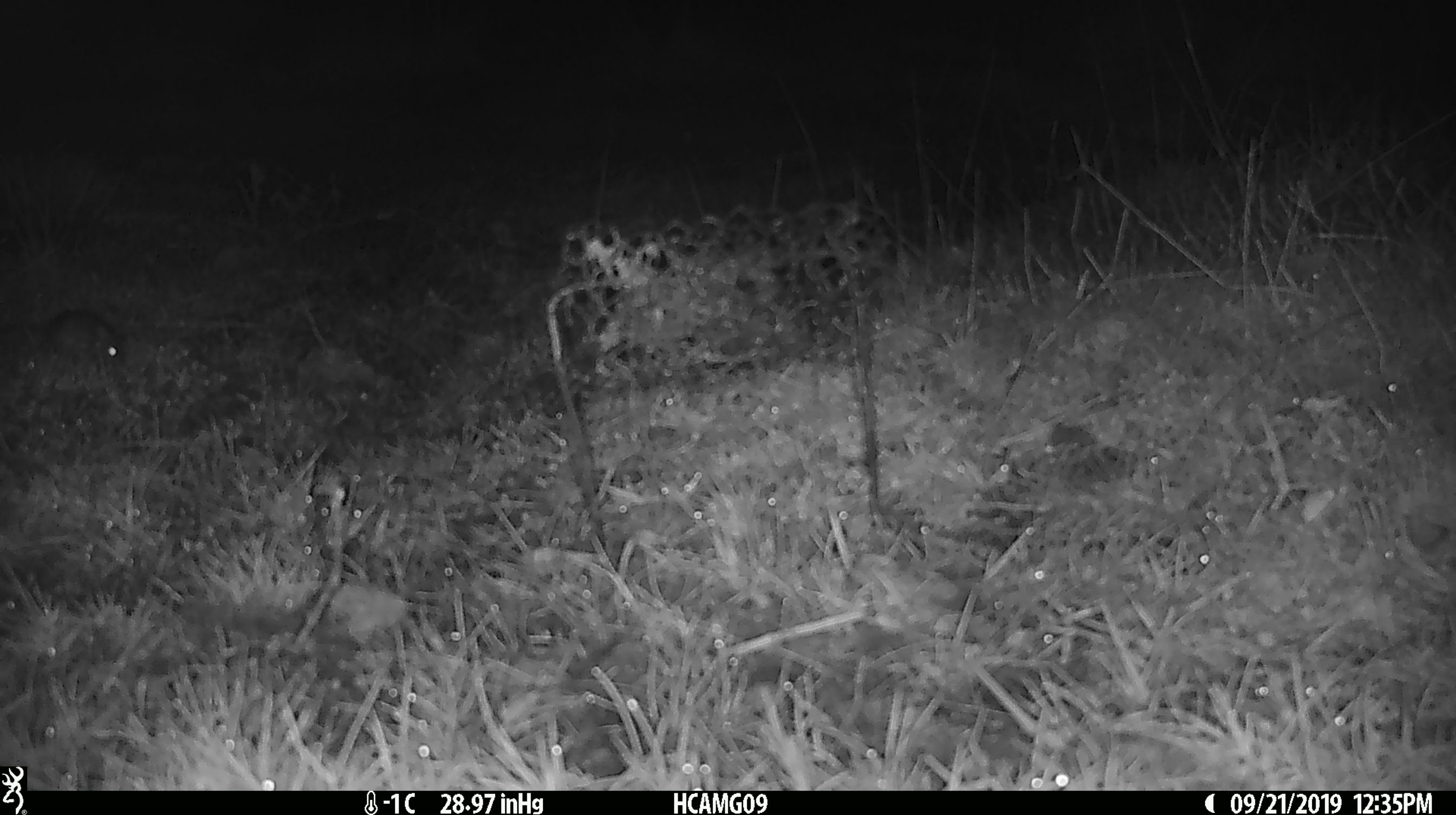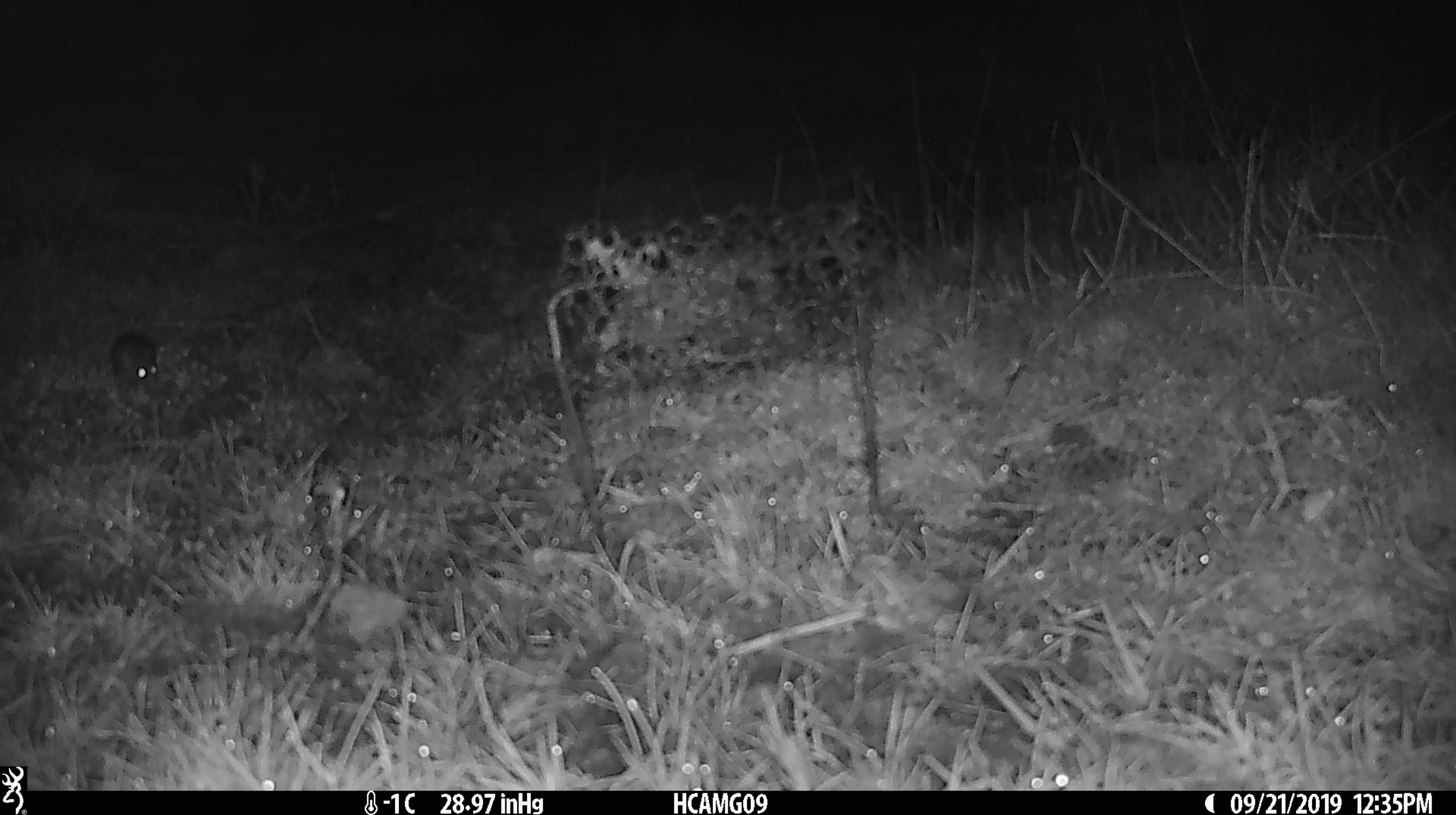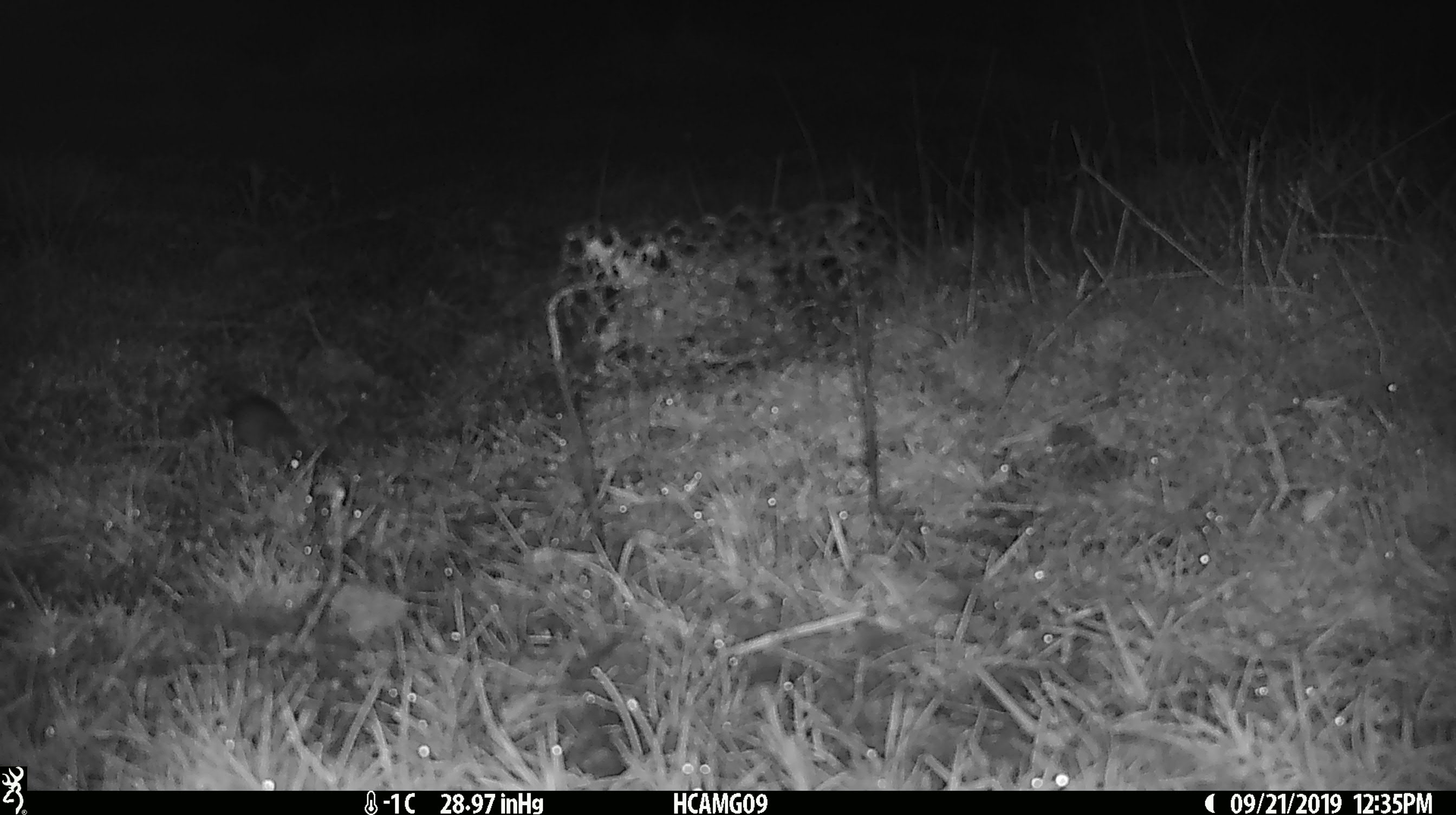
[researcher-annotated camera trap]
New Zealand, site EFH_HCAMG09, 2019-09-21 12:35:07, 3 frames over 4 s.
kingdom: Animalia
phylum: Chordata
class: Mammalia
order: Rodentia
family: Muridae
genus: Mus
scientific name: Mus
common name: mouse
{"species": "mouse (Mus)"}